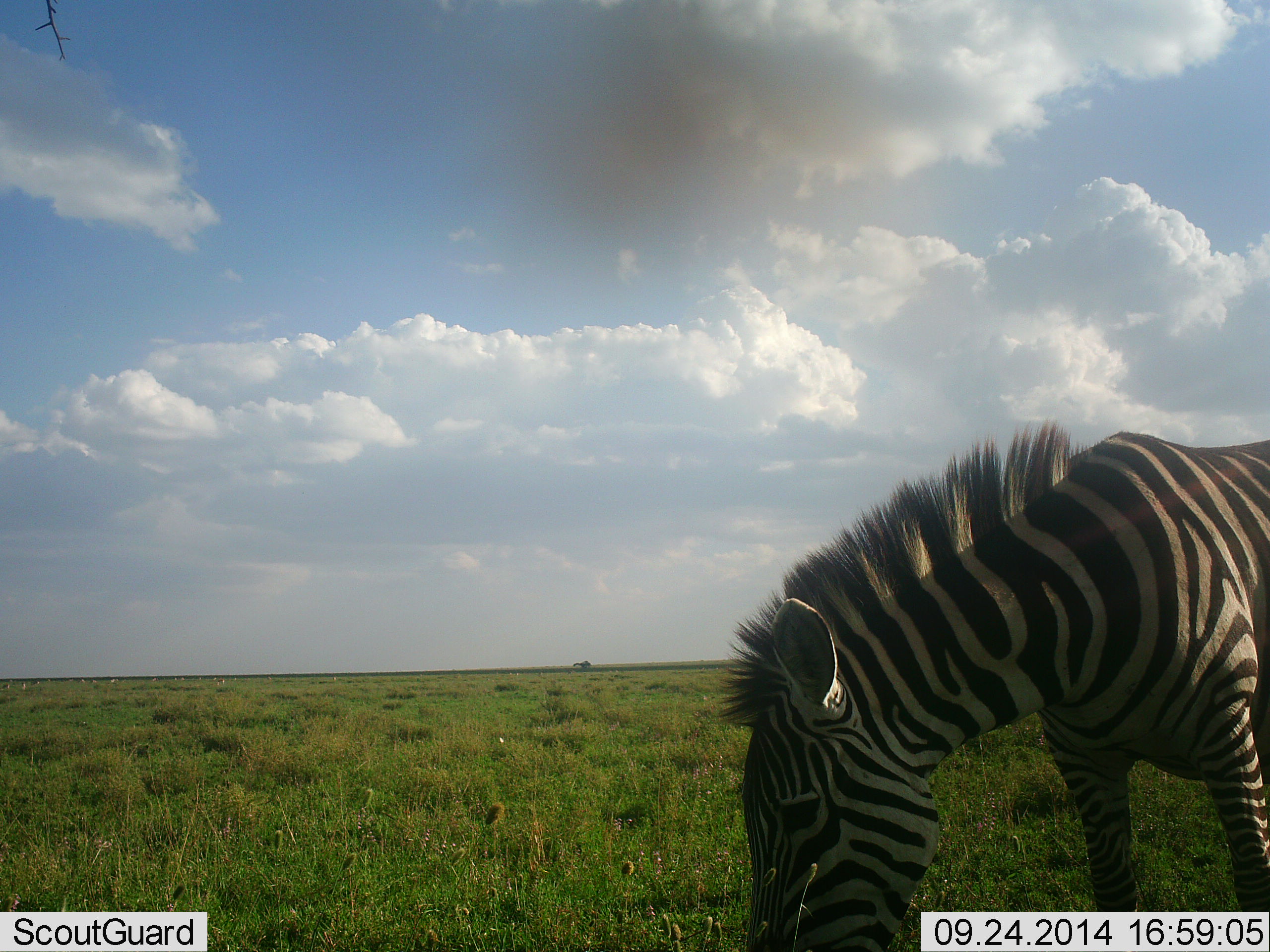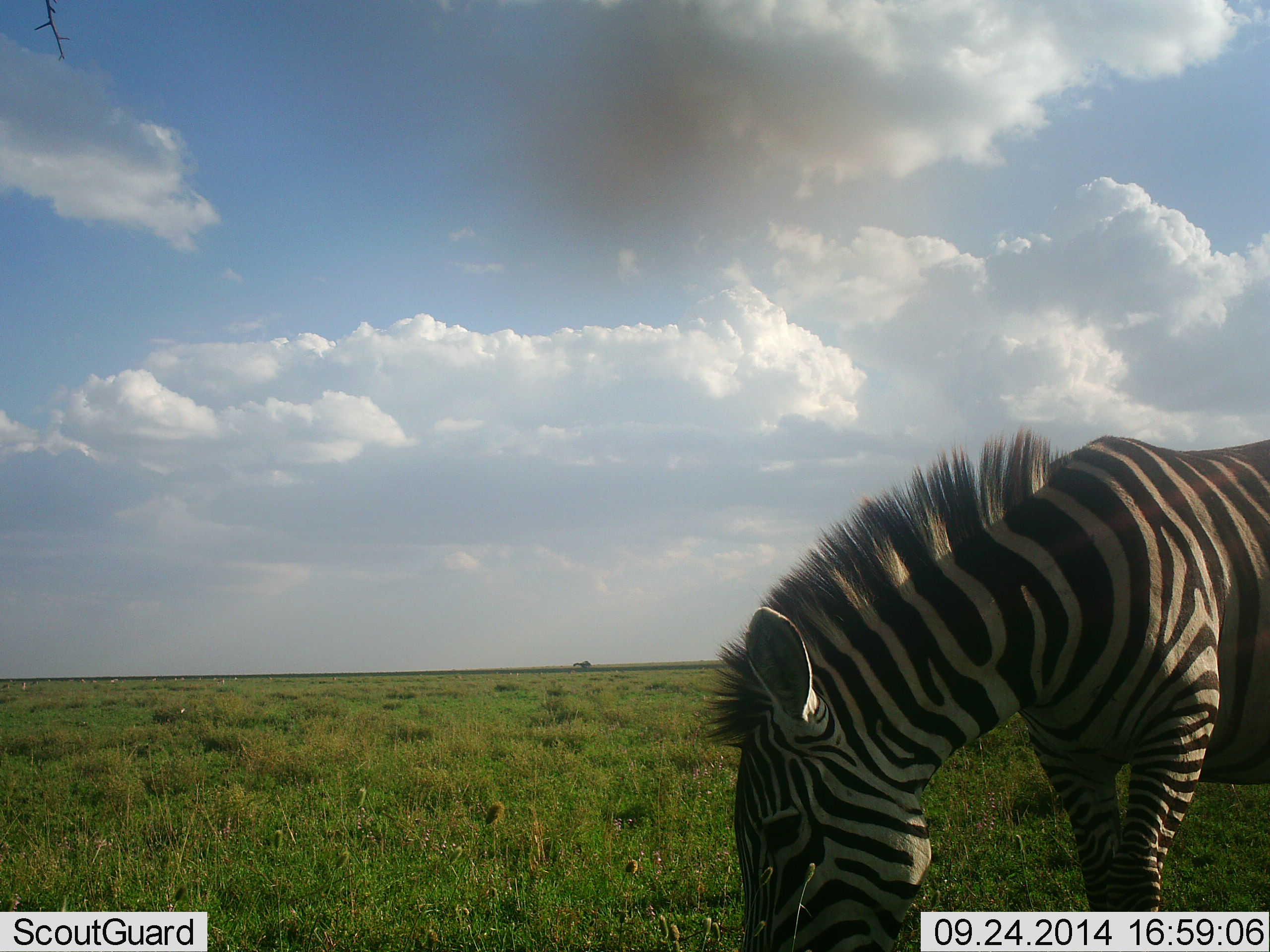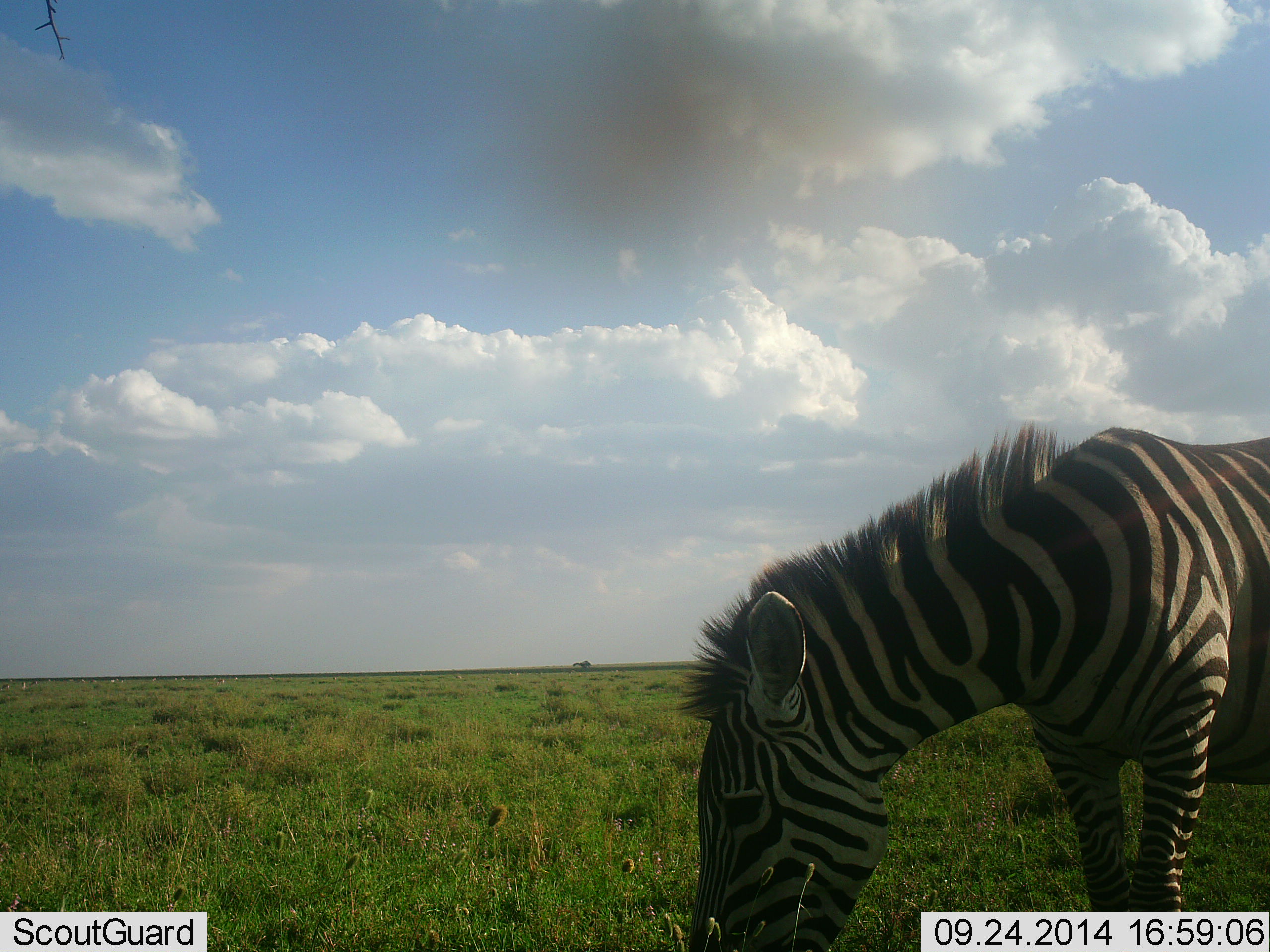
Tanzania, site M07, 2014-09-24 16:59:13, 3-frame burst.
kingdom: Animalia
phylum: Chordata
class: Mammalia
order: Perissodactyla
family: Equidae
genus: Equus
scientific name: Equus quagga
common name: plains zebra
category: zebra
Zebra (plains zebra) (Equus quagga), count 1. Behavior (volunteer vote fractions): standing 30%, resting 0%, moving 0%, interacting 0%. Young present (vote fraction): 0%. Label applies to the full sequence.